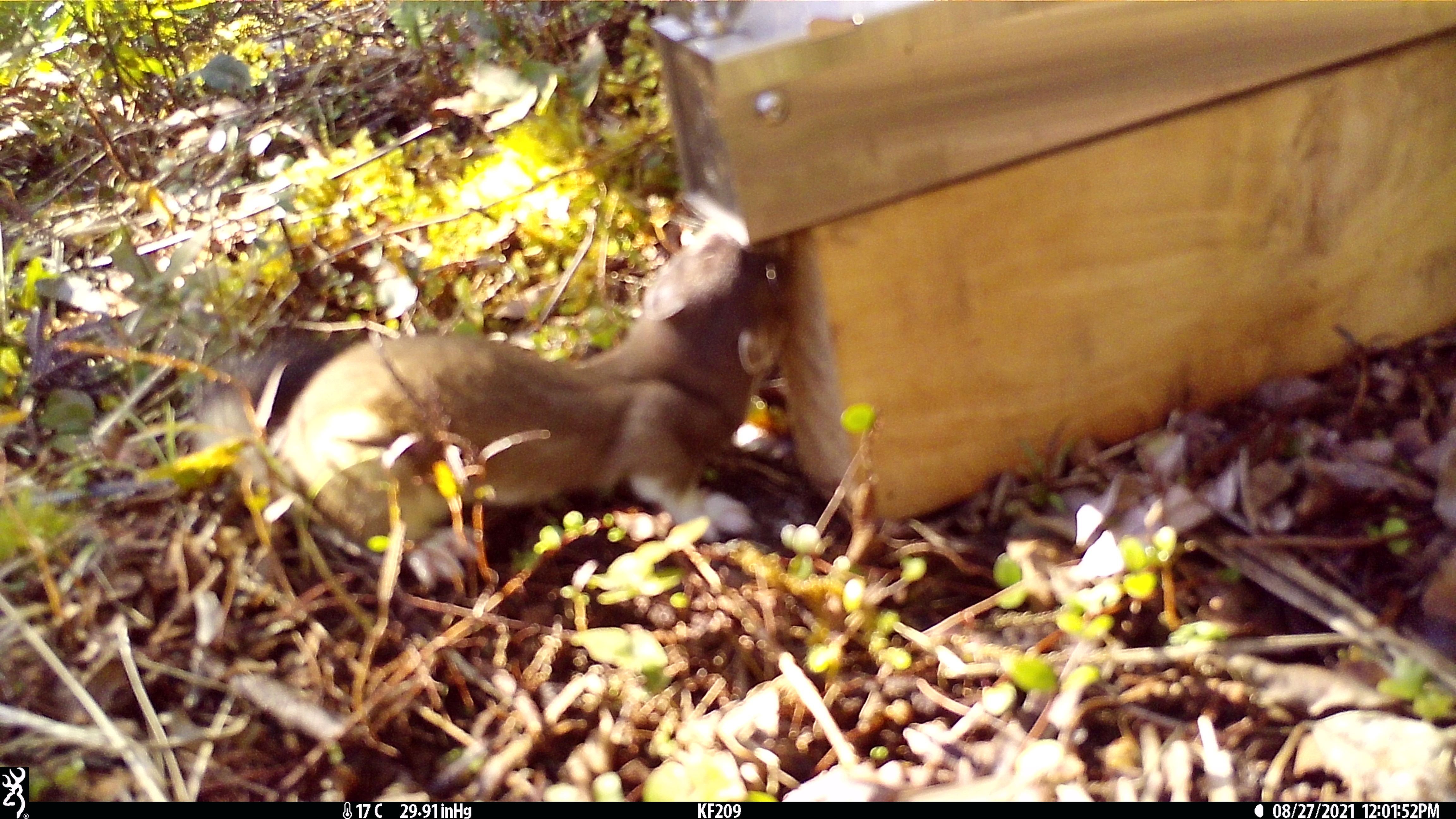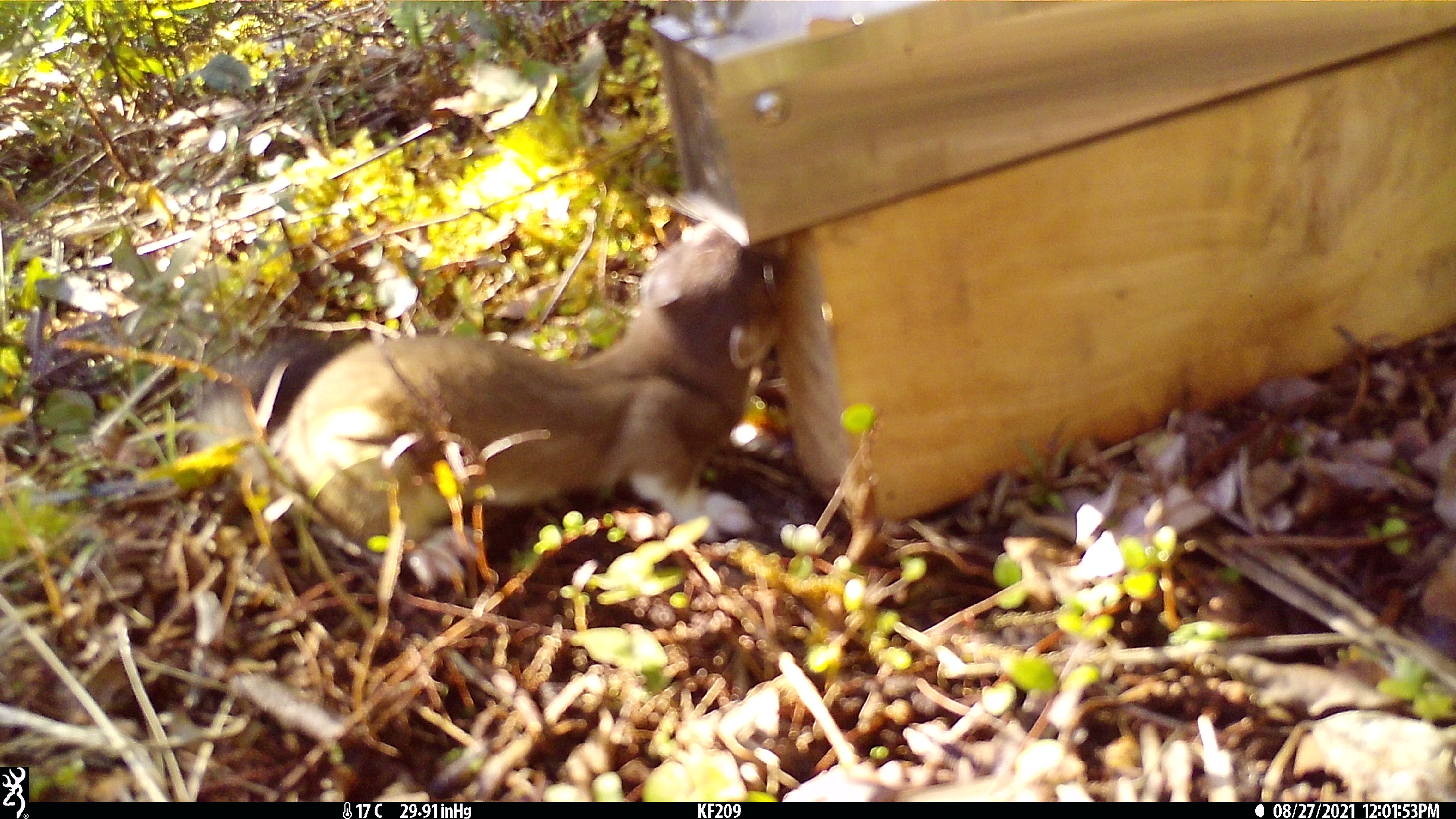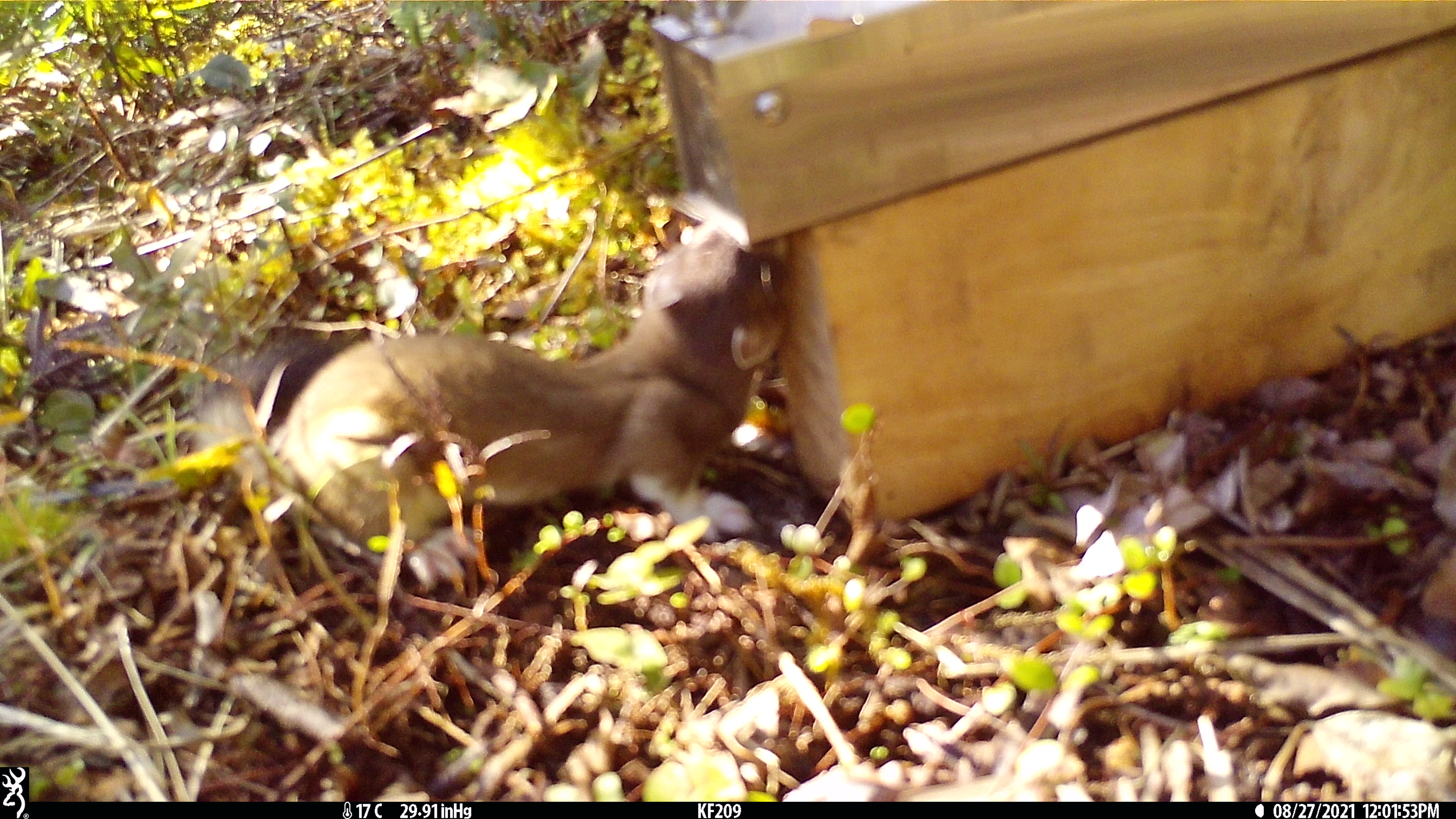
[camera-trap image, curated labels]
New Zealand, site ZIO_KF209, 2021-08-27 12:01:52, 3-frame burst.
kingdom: Animalia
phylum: Chordata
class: Mammalia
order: Carnivora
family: Mustelidae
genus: Mustela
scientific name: Mustela erminea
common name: stoat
Stoat (Mustela erminea).